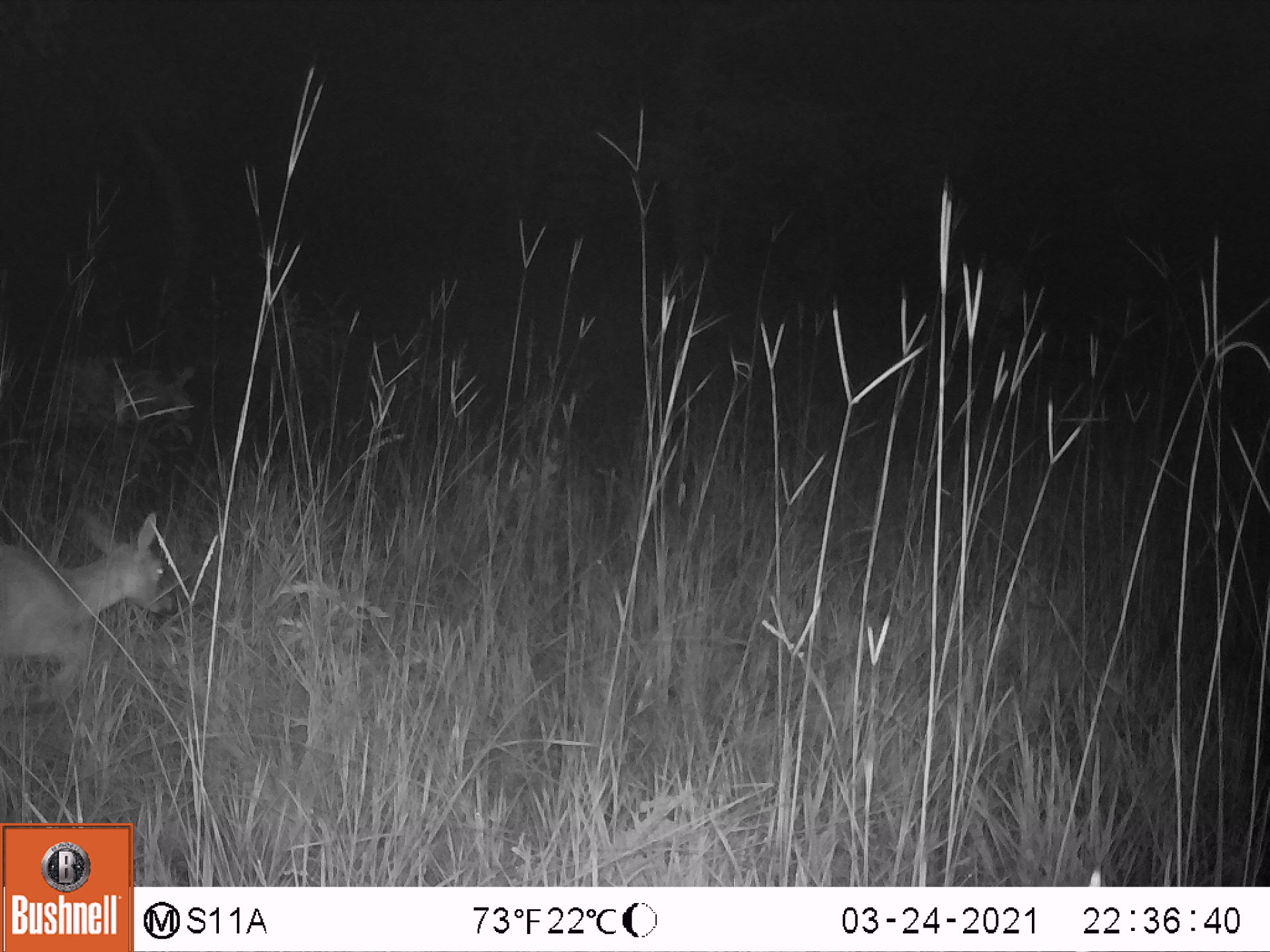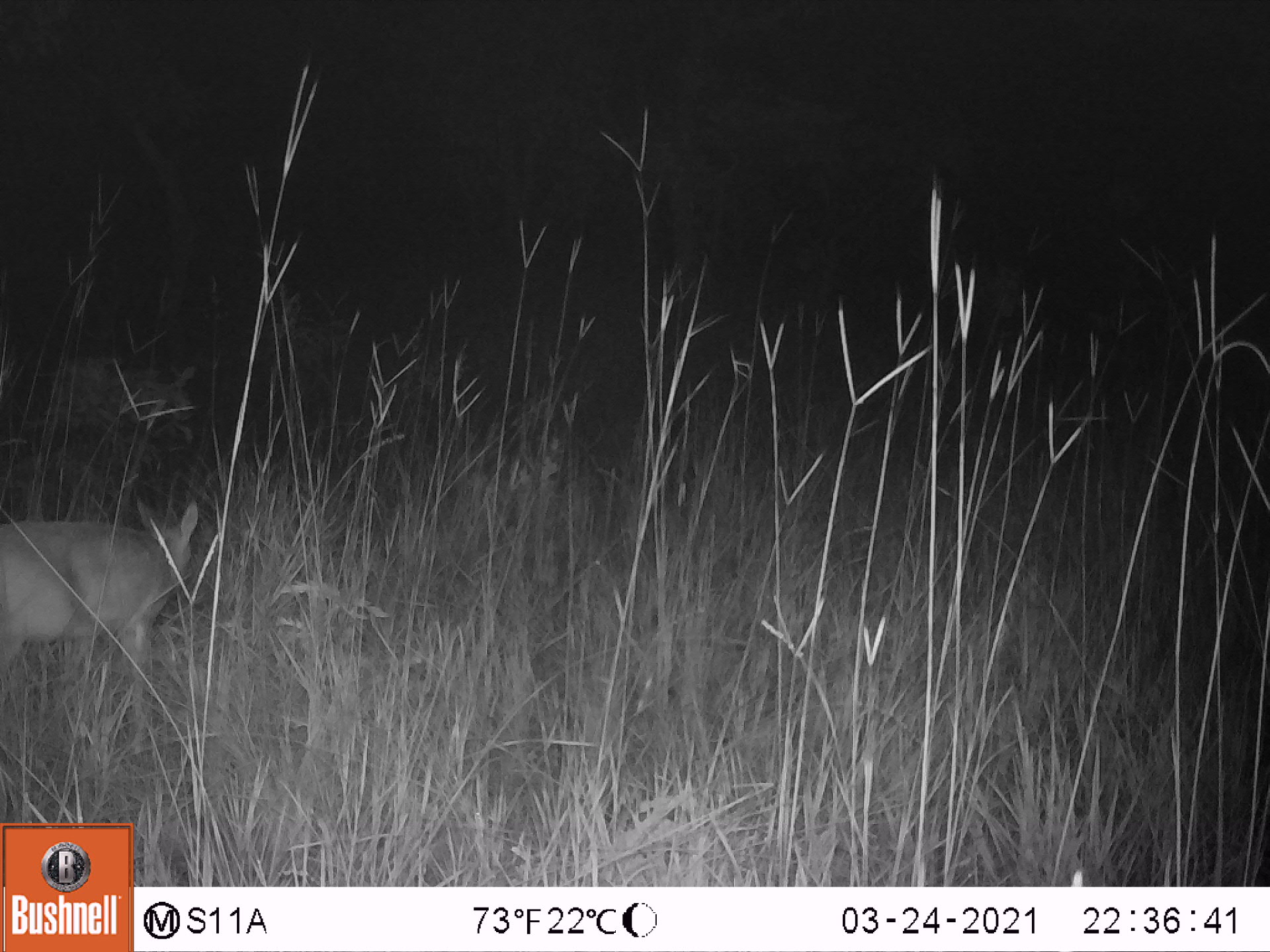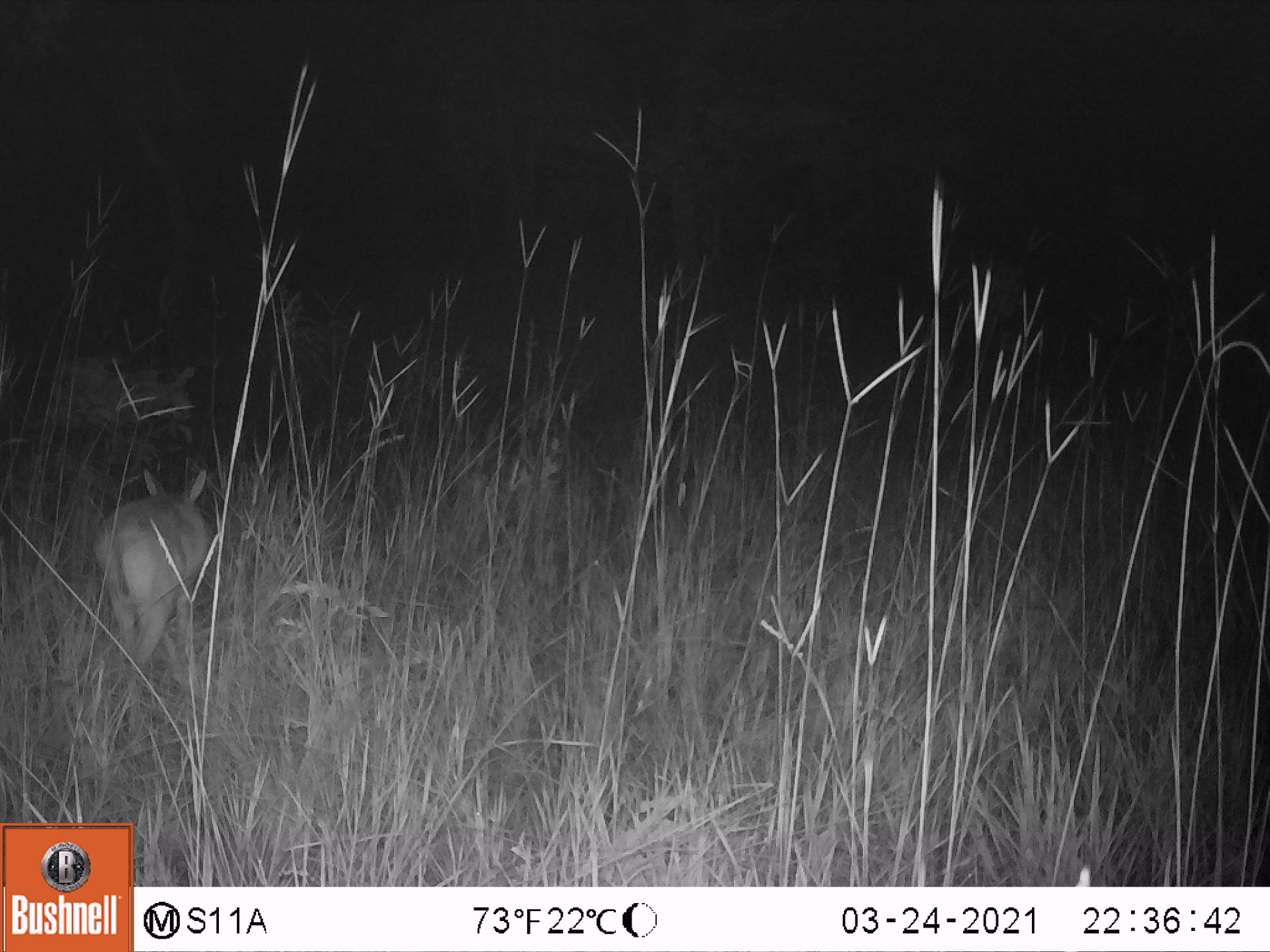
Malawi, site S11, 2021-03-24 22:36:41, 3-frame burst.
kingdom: Animalia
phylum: Chordata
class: Mammalia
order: Artiodactyla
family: Bovidae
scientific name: Antilopinae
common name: small antelope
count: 1